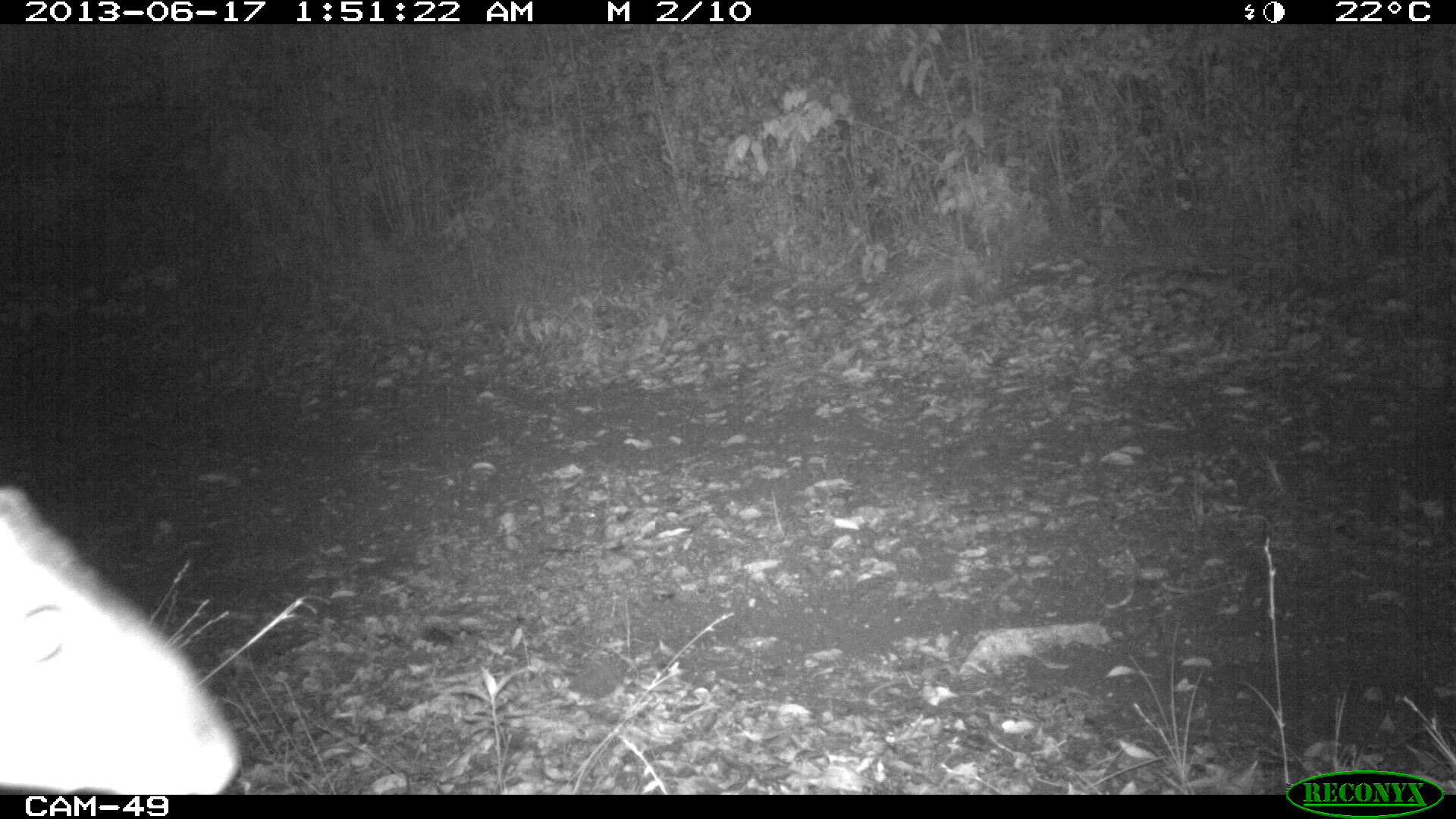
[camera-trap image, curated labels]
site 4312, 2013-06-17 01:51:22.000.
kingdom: Animalia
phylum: Chordata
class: Mammalia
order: Artiodactyla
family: Cervidae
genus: Mazama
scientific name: Mazama temama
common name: central american red brocket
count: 1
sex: male